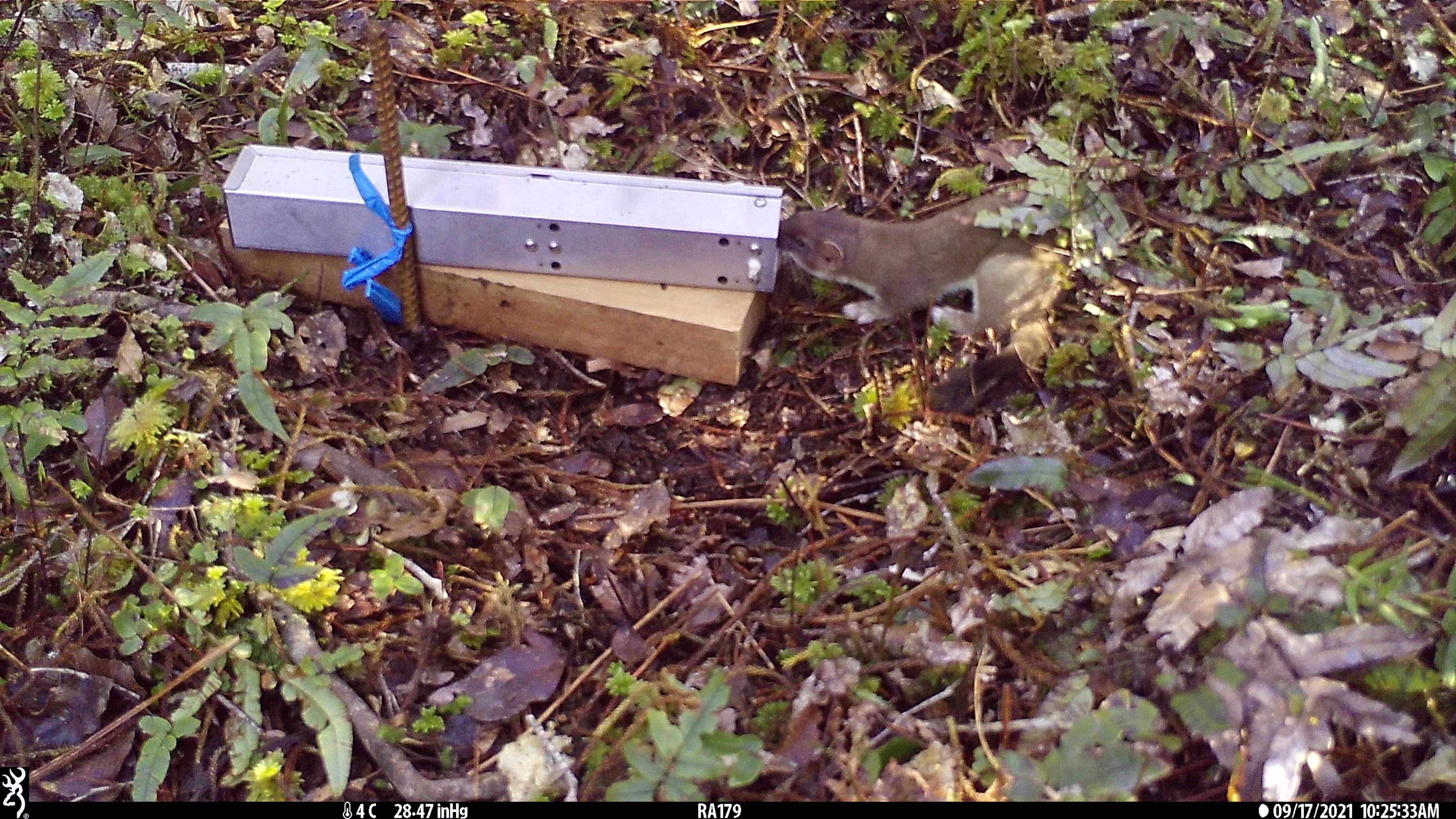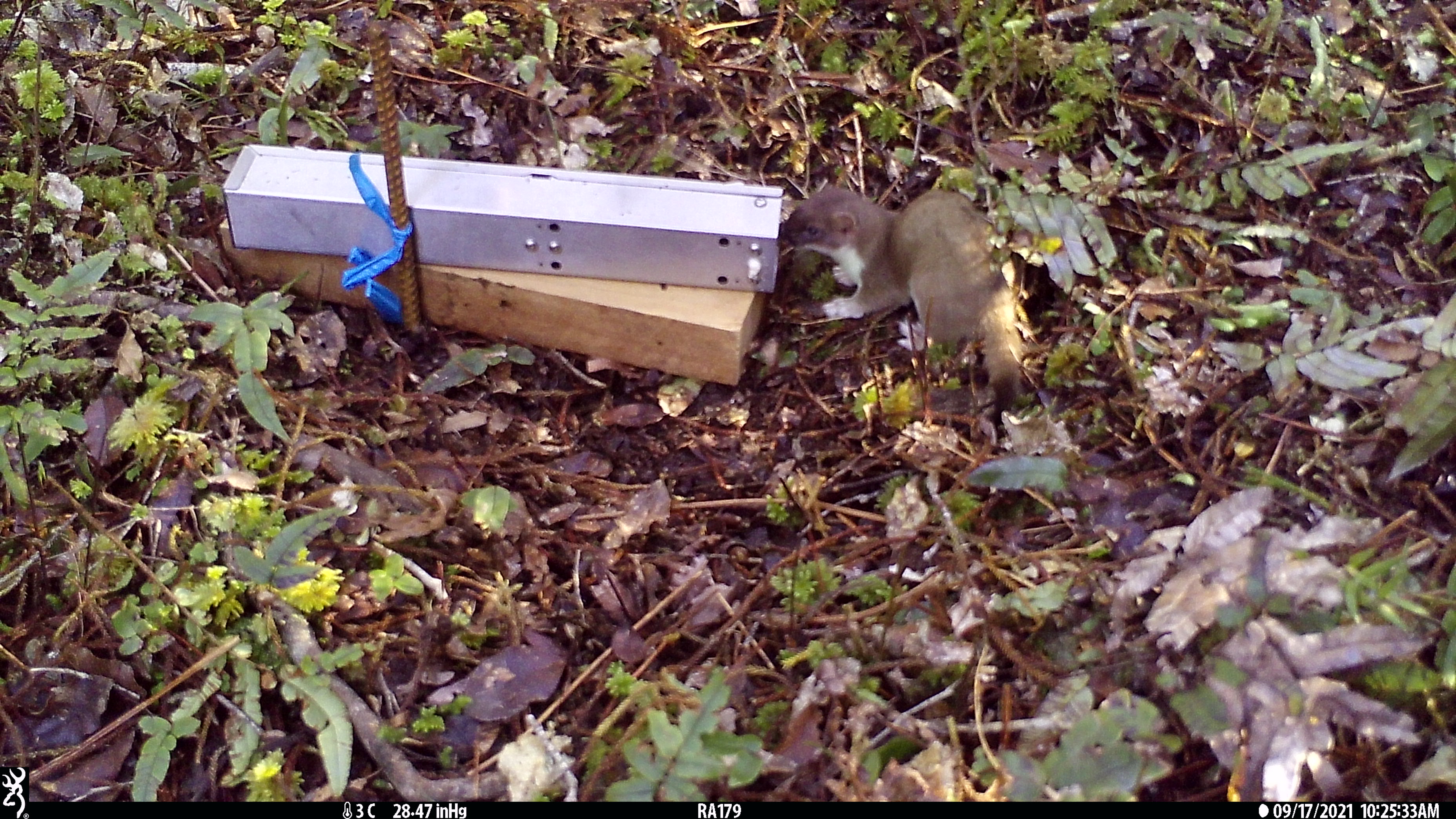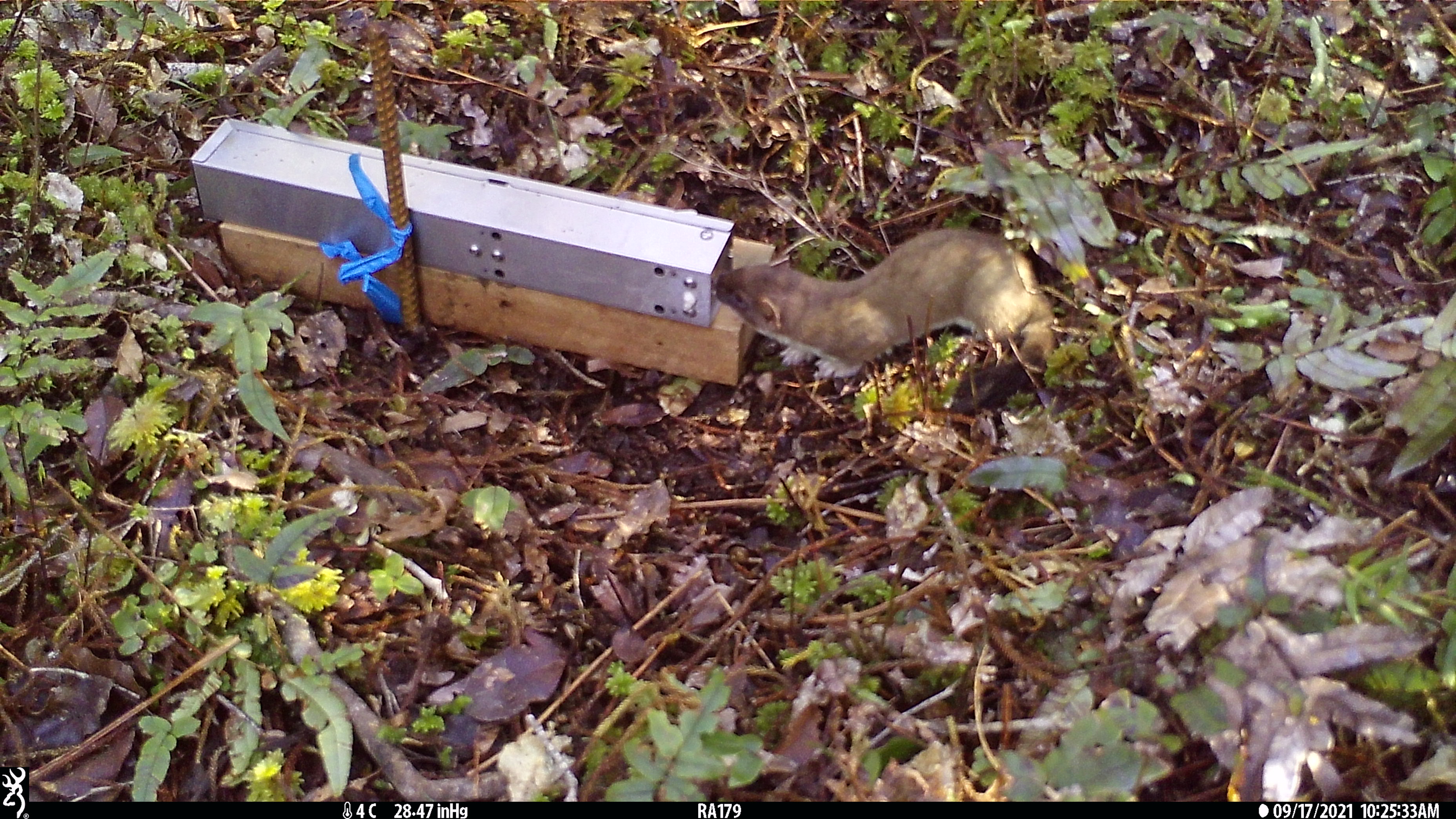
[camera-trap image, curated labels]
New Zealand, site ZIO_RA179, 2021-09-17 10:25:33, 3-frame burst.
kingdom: Animalia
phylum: Chordata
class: Mammalia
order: Carnivora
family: Mustelidae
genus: Mustela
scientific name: Mustela erminea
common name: stoat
Stoat (Mustela erminea).